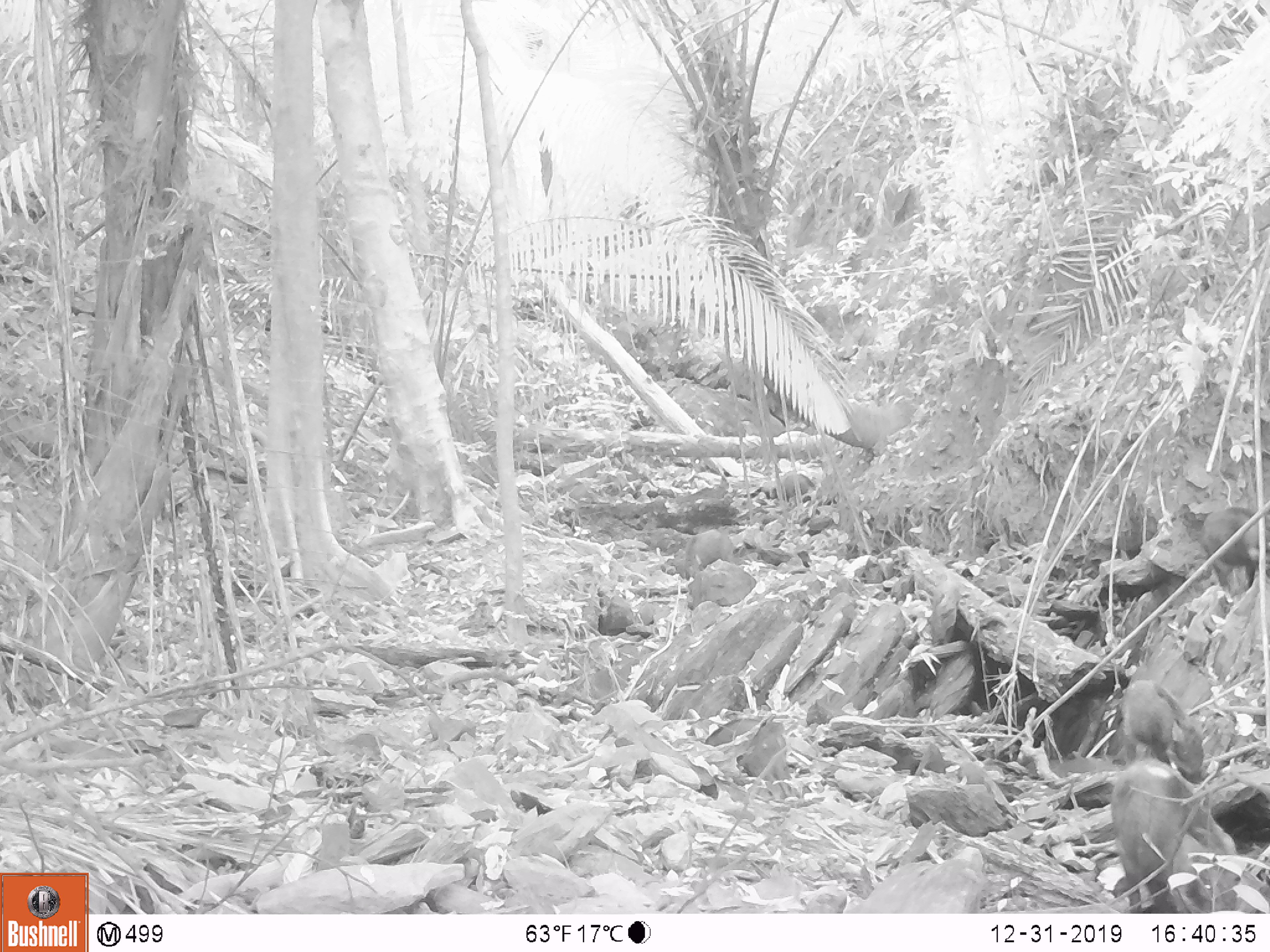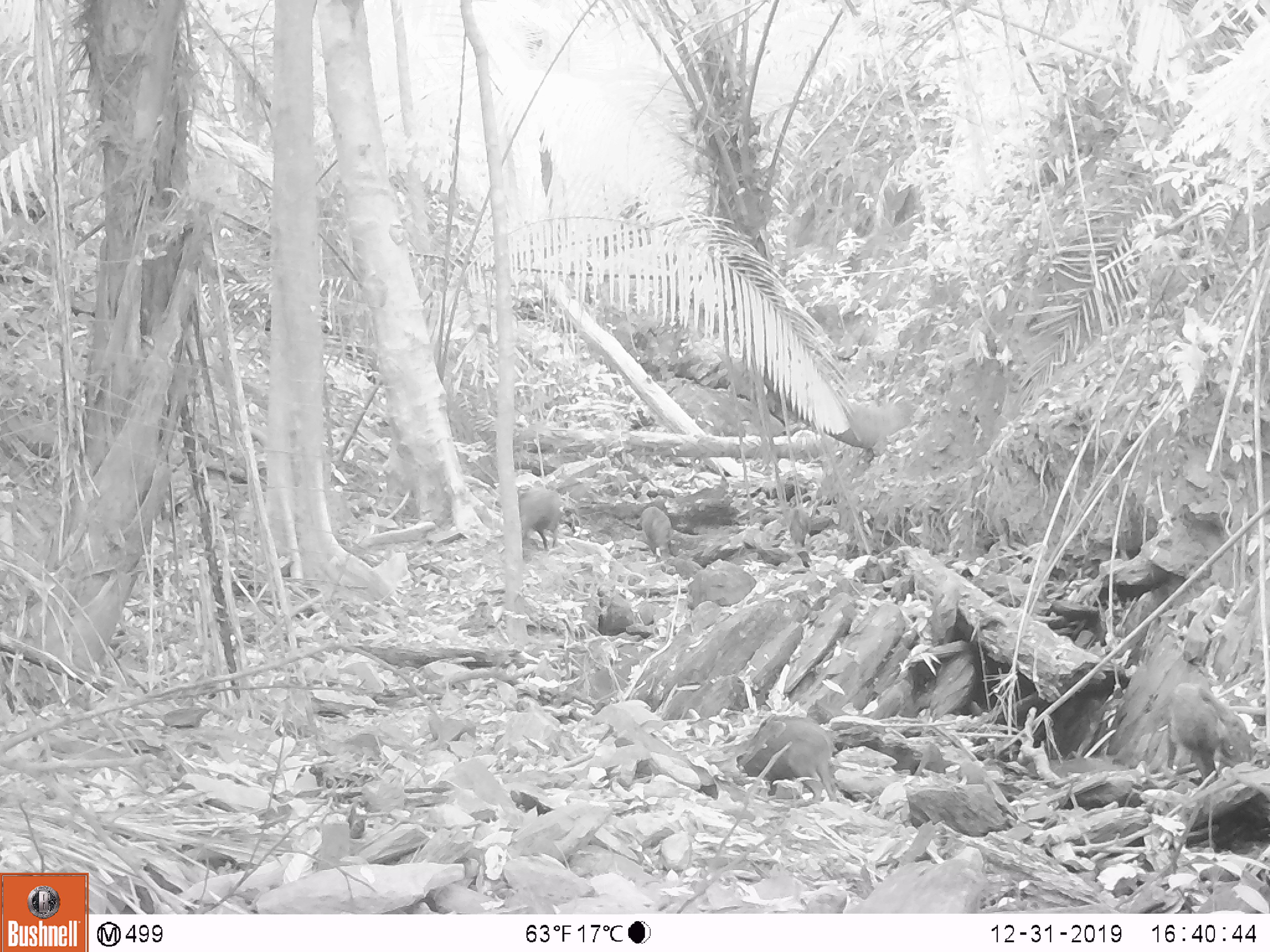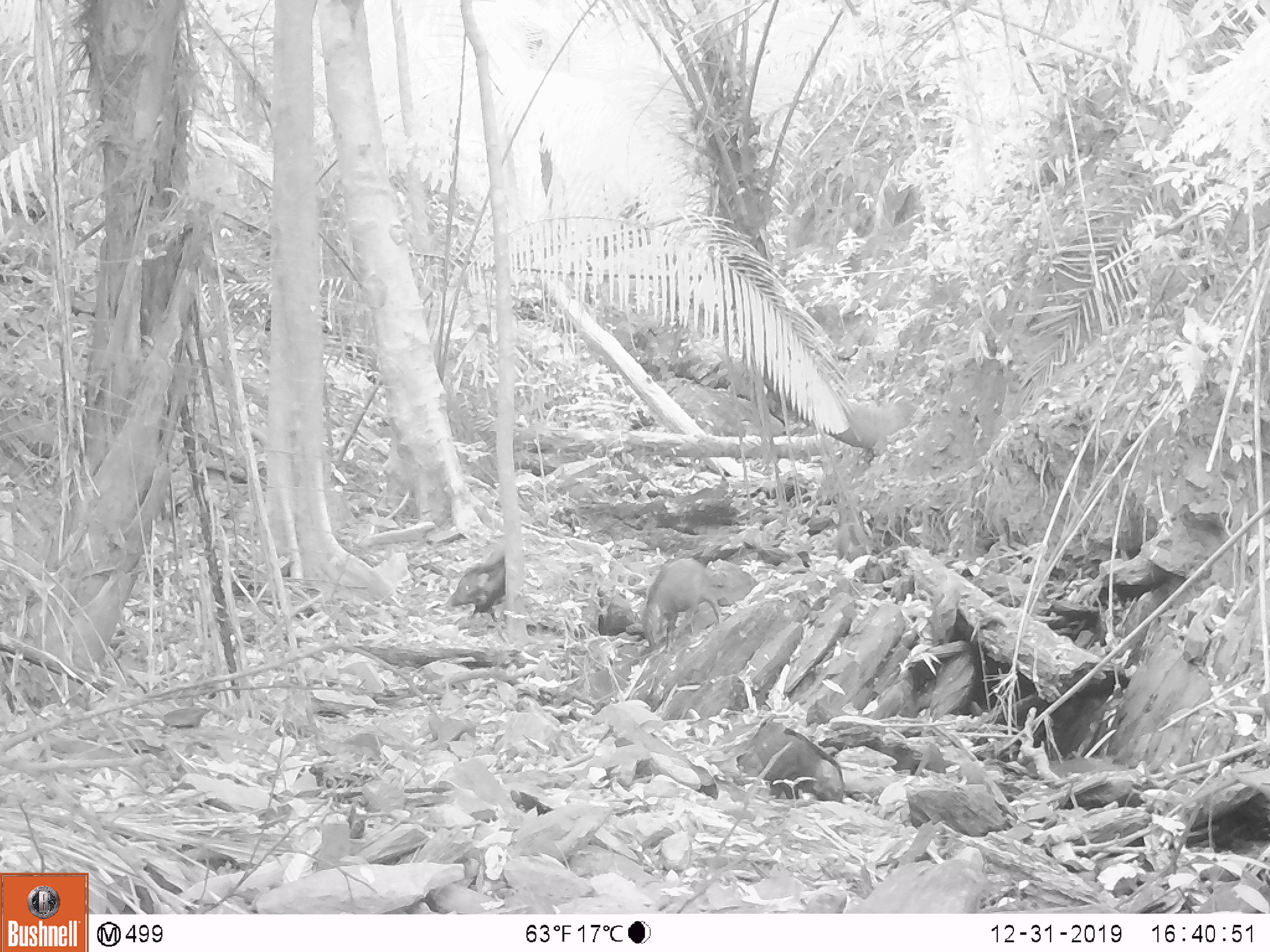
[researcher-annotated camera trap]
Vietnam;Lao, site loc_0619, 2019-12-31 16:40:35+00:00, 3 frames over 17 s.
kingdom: Animalia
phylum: Chordata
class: Mammalia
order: Artiodactyla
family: Suidae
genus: Sus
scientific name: Sus scrofa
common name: eurasian wild pig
Eurasian wild pig (Sus scrofa). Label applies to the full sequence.